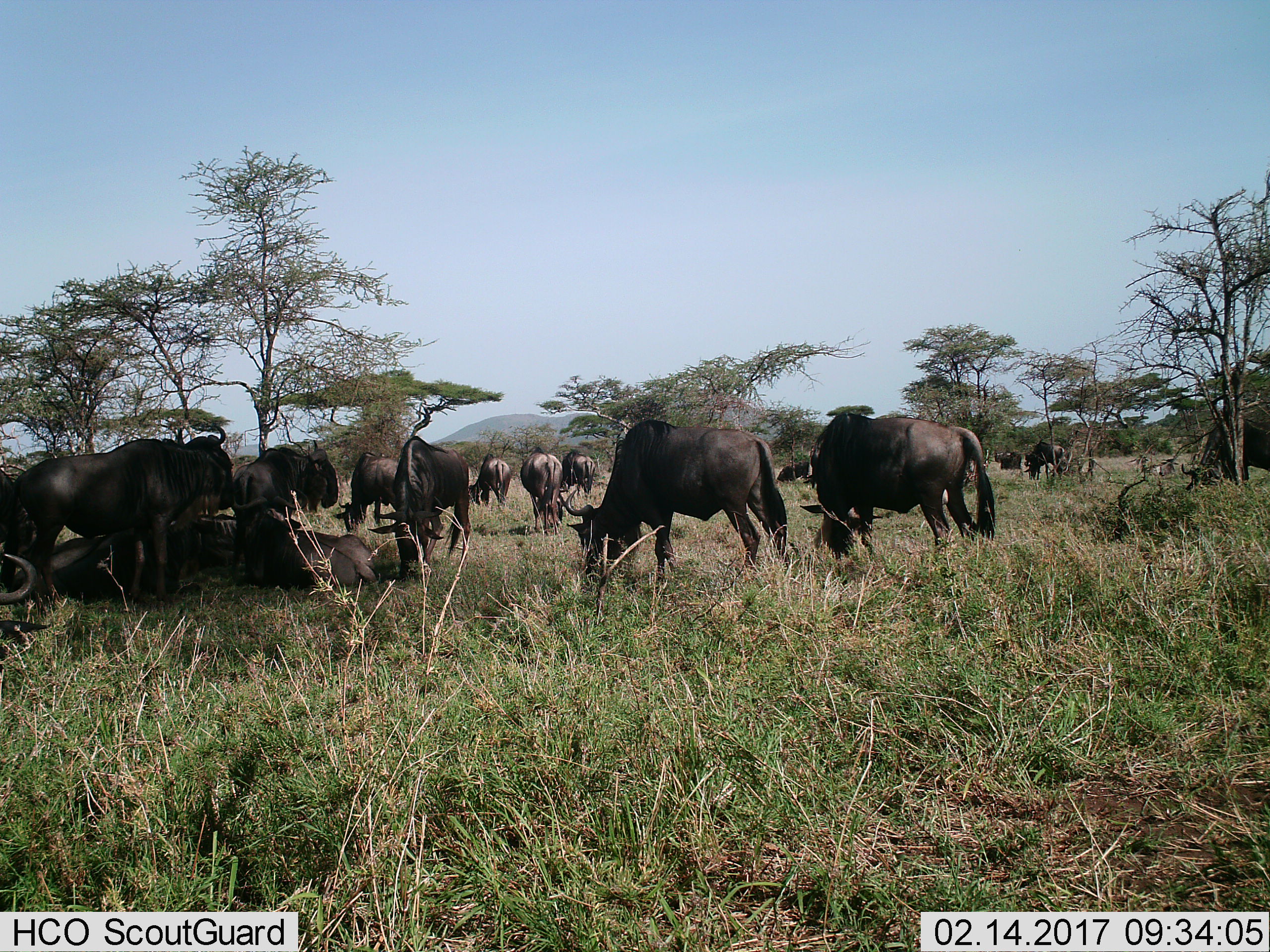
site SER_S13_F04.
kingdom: Animalia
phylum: Chordata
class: Mammalia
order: Artiodactyla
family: Bovidae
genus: Connochaetes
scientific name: Connochaetes taurinus taurinus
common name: blue wildebeest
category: wildebeestblue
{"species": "wildebeestblue (blue wildebeest) (Connochaetes taurinus taurinus)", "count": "11-50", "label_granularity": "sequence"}